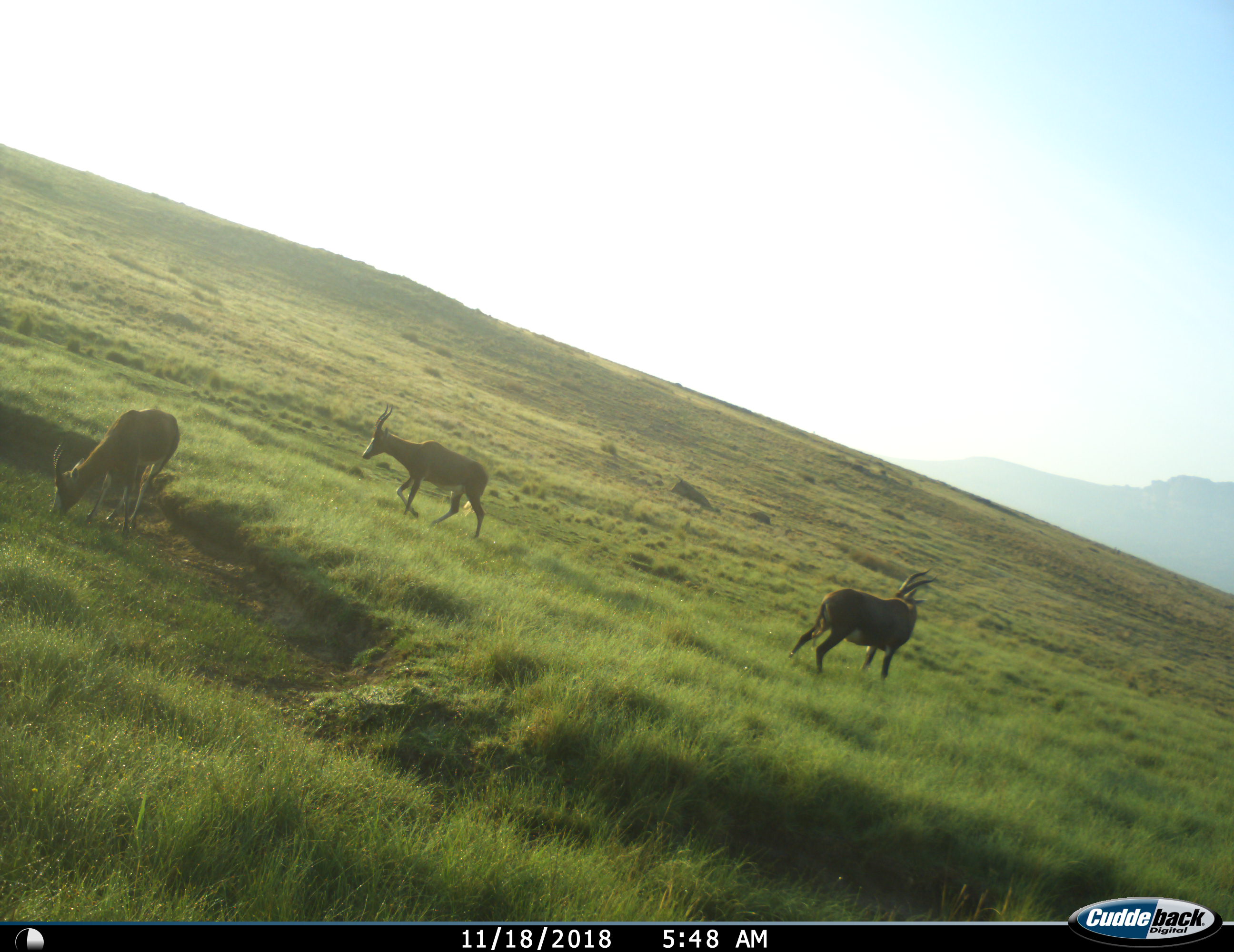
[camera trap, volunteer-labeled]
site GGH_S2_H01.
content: unidentified animal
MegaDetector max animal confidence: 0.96